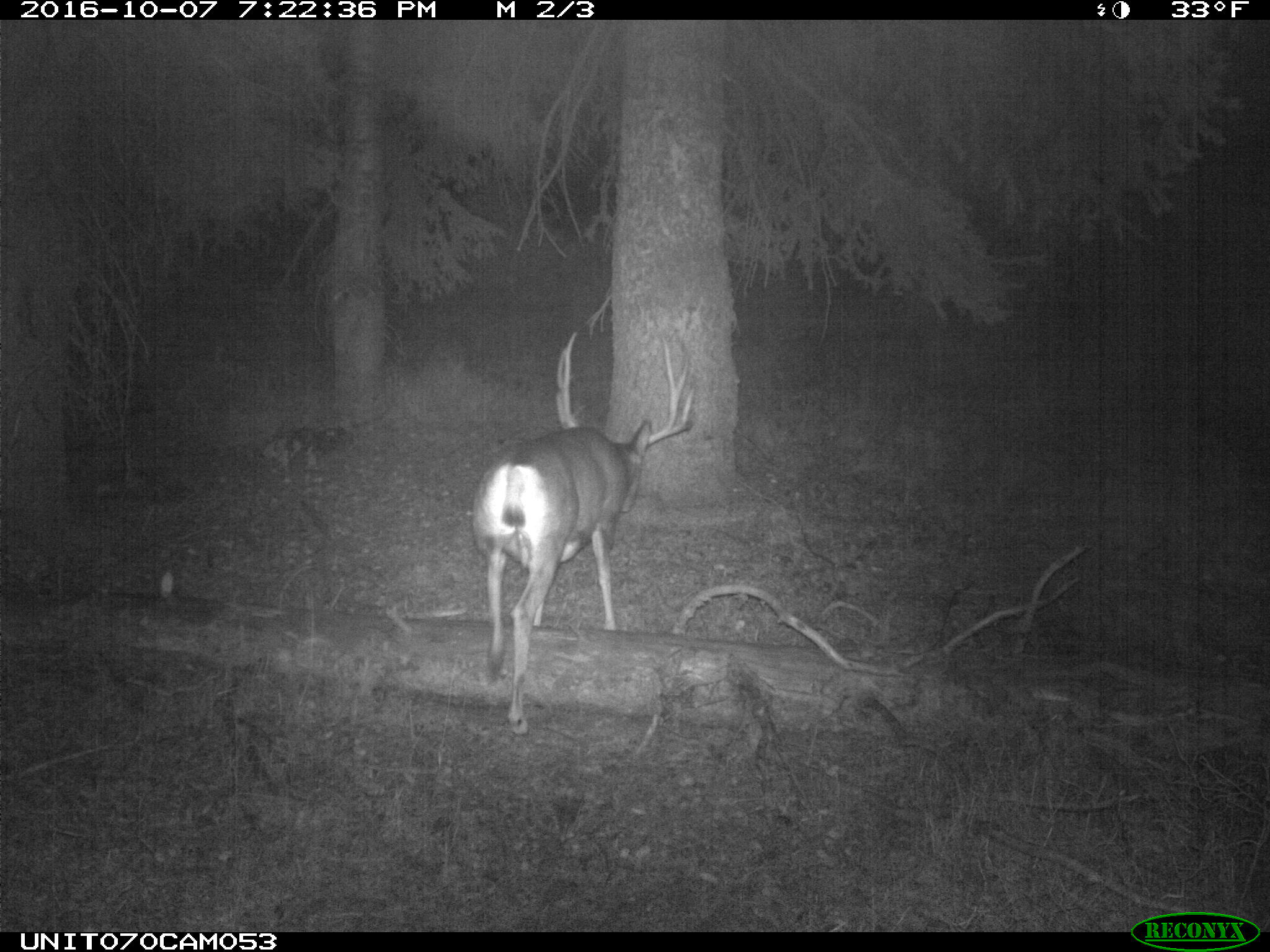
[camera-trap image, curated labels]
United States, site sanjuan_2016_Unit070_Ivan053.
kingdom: Animalia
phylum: Chordata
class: Mammalia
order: Artiodactyla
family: Cervidae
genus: Odocoileus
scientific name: Odocoileus hemionus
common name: mule deer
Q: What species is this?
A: Odocoileus hemionus (mule deer).